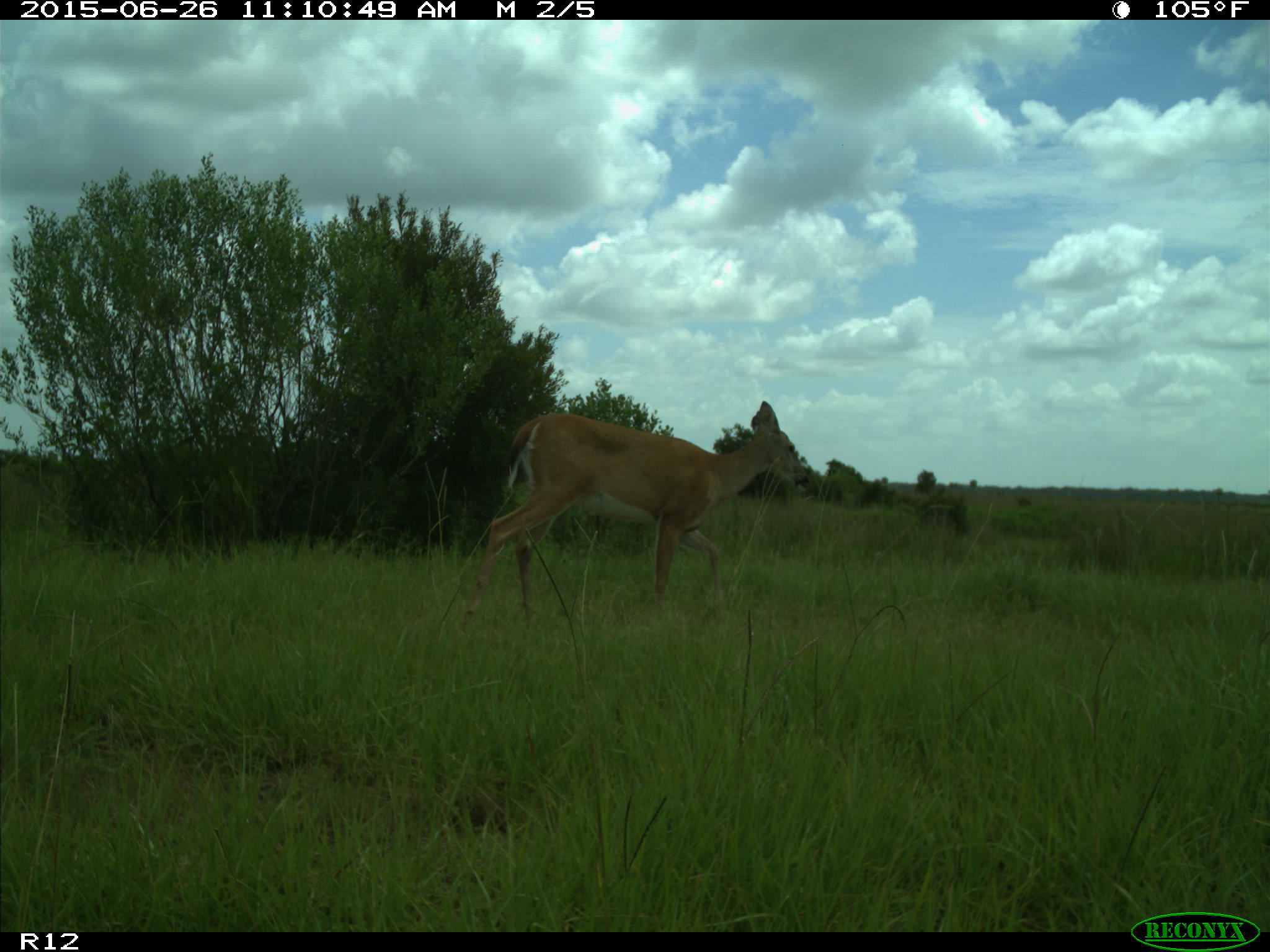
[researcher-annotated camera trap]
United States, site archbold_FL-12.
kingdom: Animalia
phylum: Chordata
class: Mammalia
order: Artiodactyla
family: Cervidae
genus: Odocoileus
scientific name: Odocoileus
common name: deer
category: unidentified deer